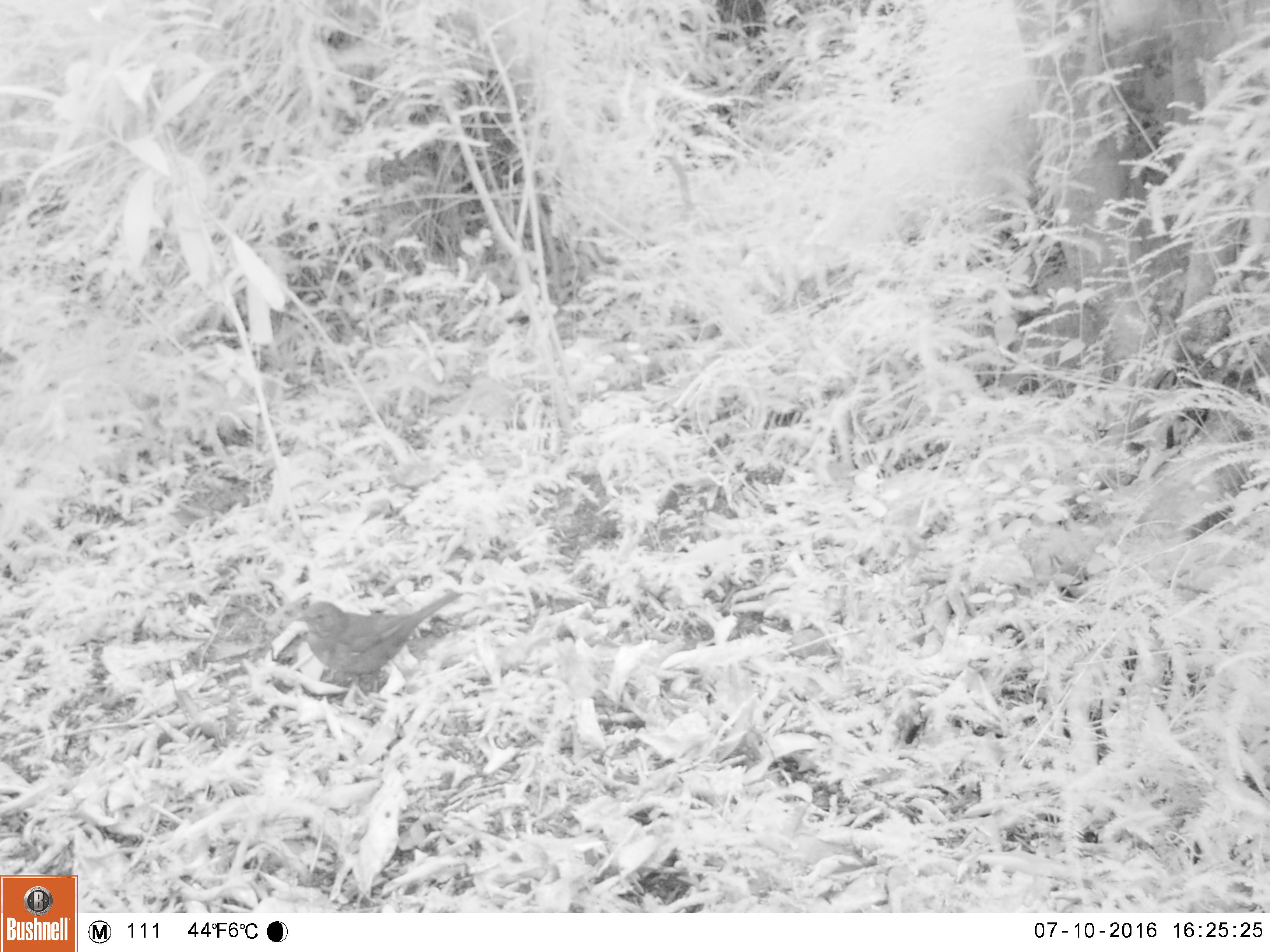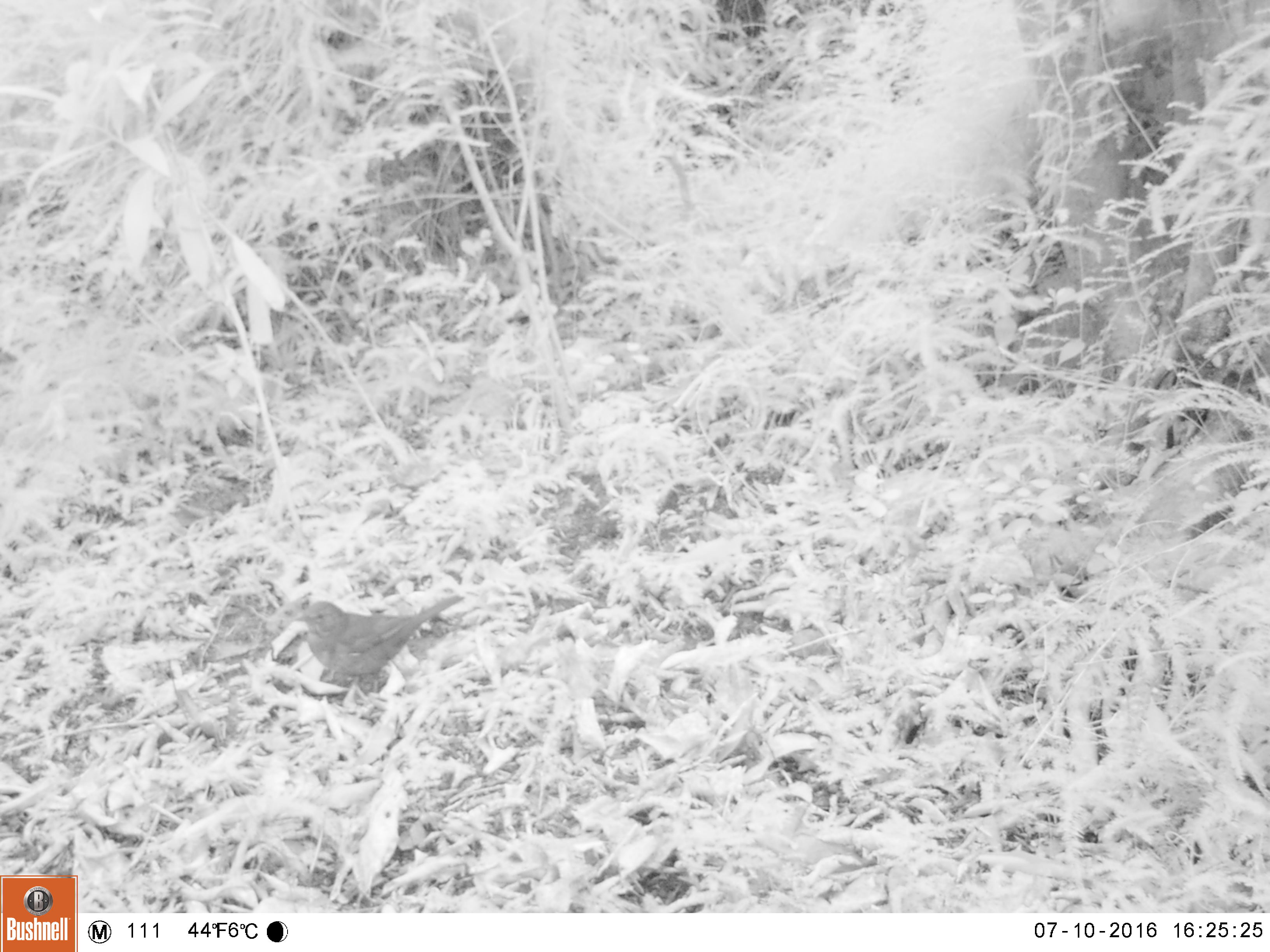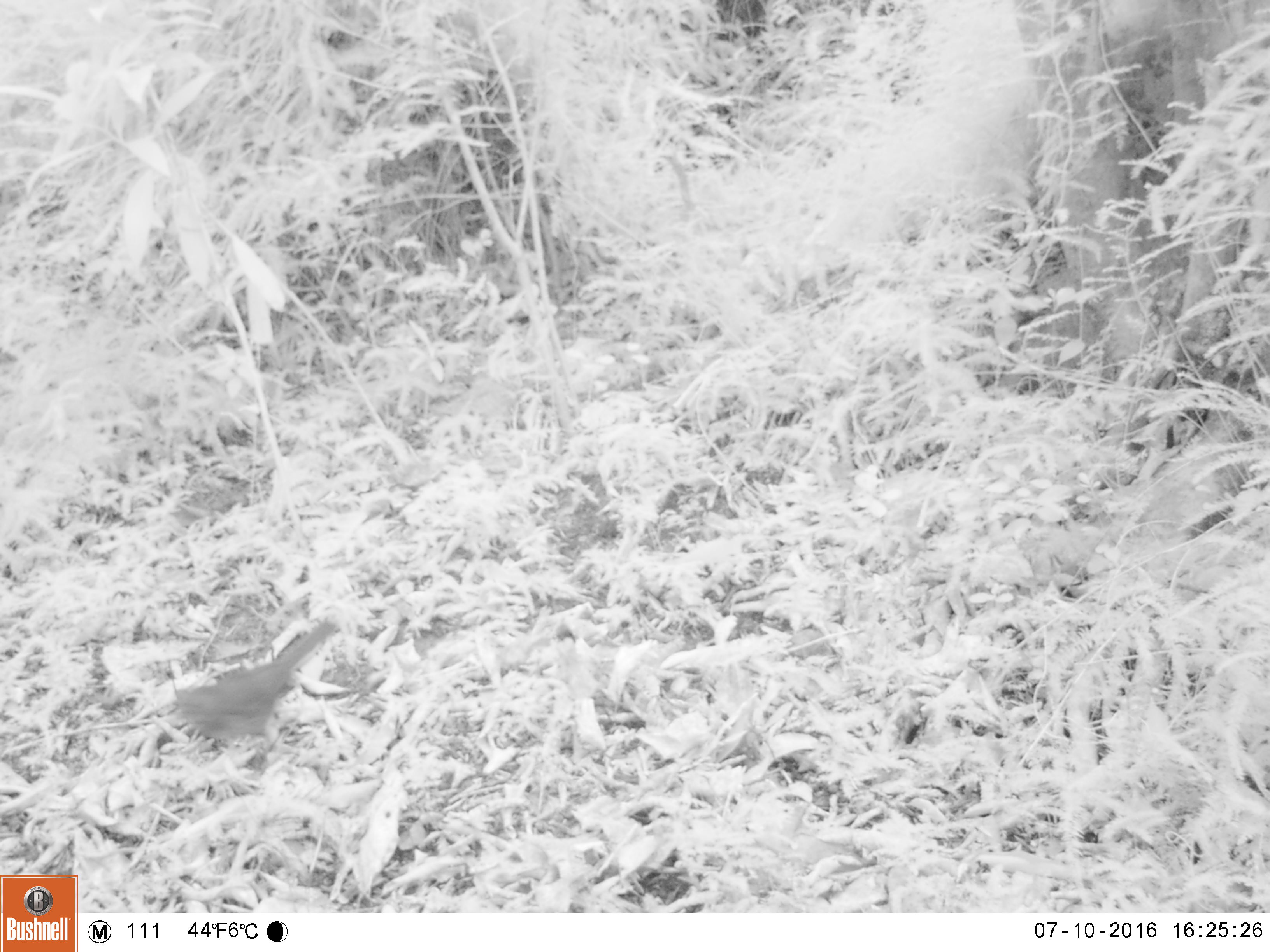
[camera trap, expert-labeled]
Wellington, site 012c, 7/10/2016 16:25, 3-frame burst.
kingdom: Animalia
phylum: Chordata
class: Aves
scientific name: Aves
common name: bird